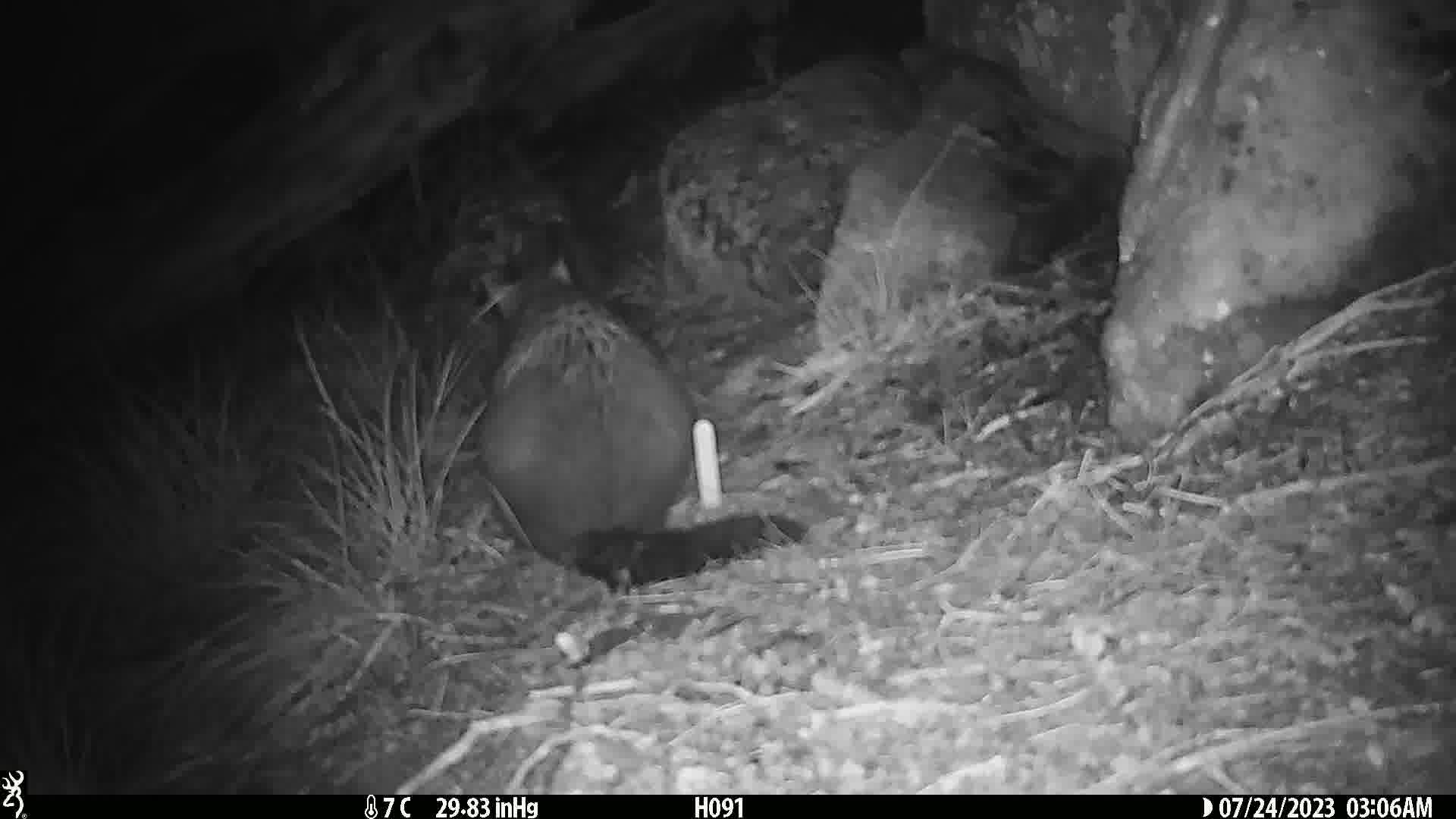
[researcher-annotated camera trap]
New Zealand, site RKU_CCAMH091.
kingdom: Animalia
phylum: Chordata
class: Mammalia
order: Diprotodontia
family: Phalangeridae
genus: Trichosurus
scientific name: Trichosurus vulpecula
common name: common brushtail possum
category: possum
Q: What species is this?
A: Possum (common brushtail possum) (Trichosurus vulpecula).